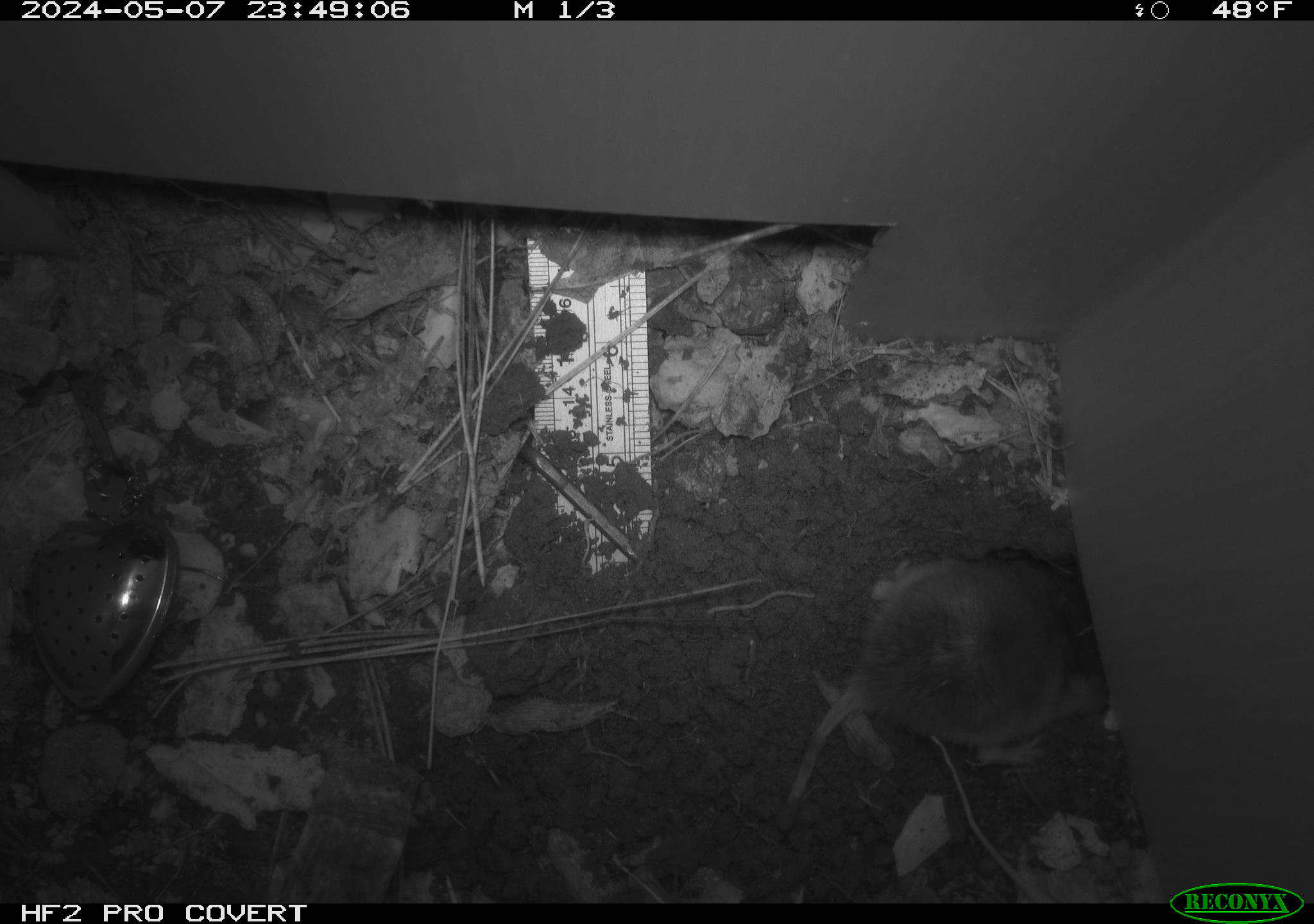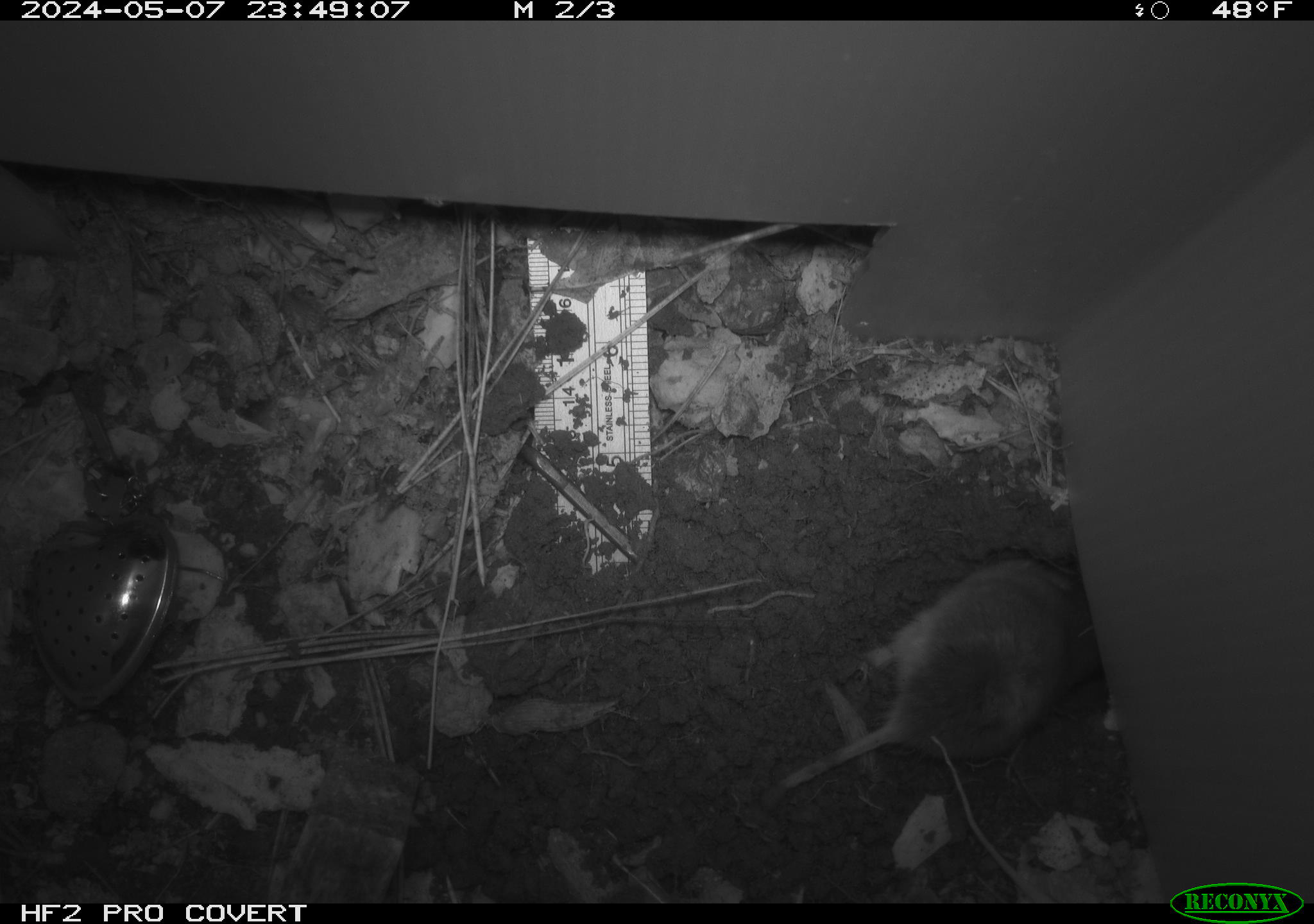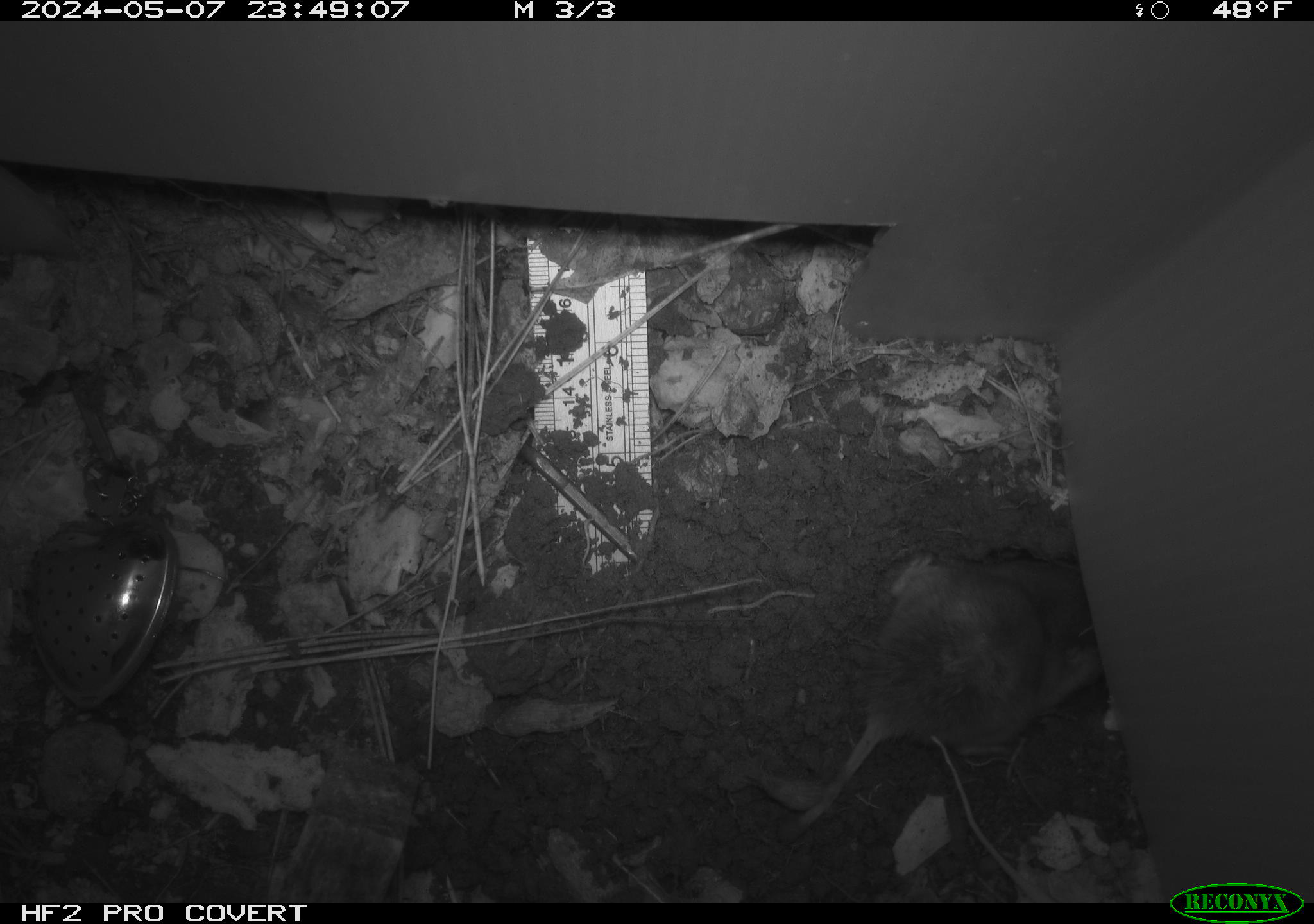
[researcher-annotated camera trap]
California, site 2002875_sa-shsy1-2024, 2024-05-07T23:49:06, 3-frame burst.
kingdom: Animalia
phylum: Chordata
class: Mammalia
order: Rodentia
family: Geomyidae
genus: Thomomys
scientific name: Thomomys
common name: smooth-toothed pocket gophers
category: thomomys species